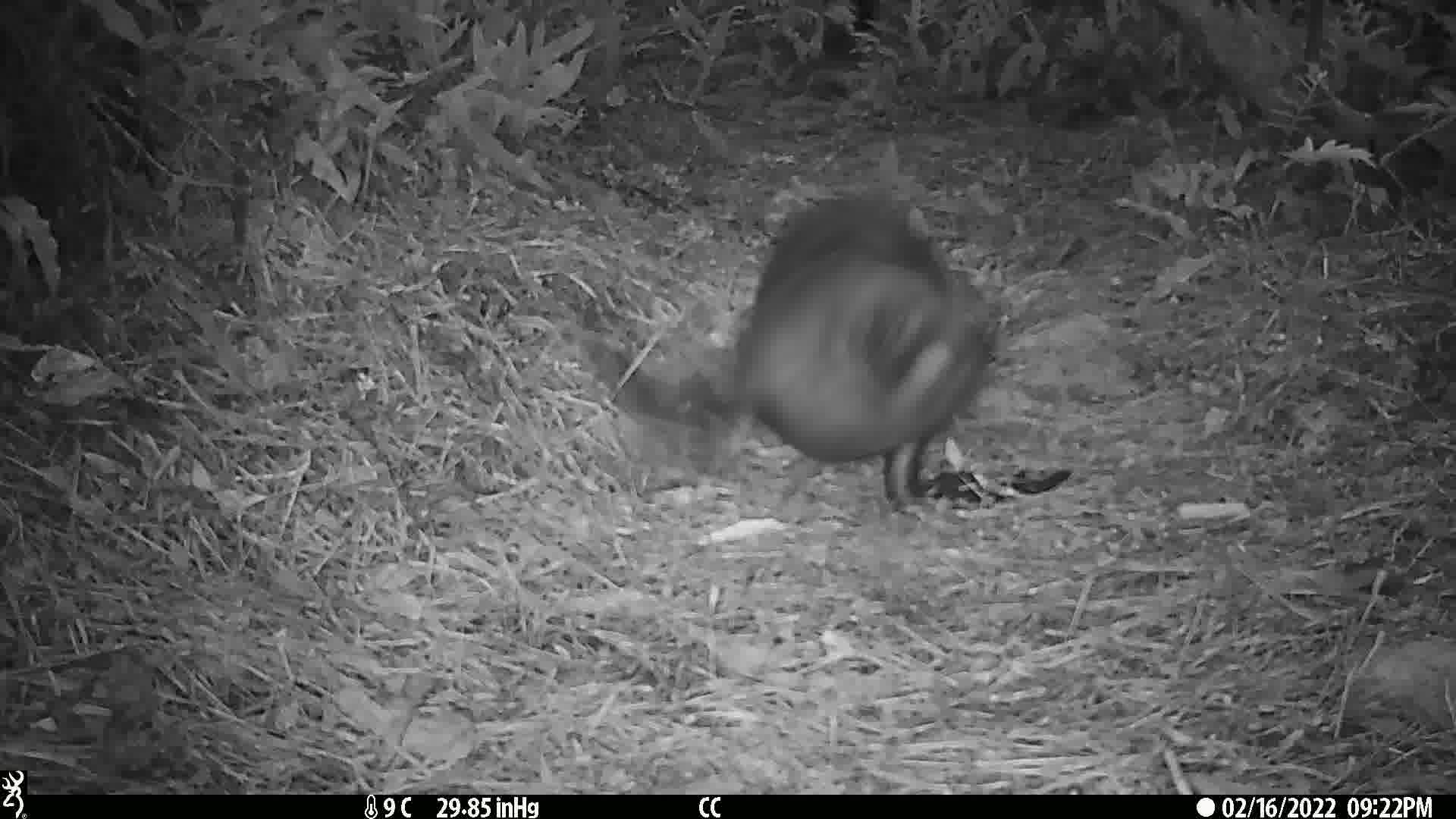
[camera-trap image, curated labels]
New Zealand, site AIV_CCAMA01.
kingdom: Animalia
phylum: Chordata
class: Mammalia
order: Carnivora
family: Otariidae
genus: Phocarctos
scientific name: Phocarctos hookeri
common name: new zealand sea lion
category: sealion